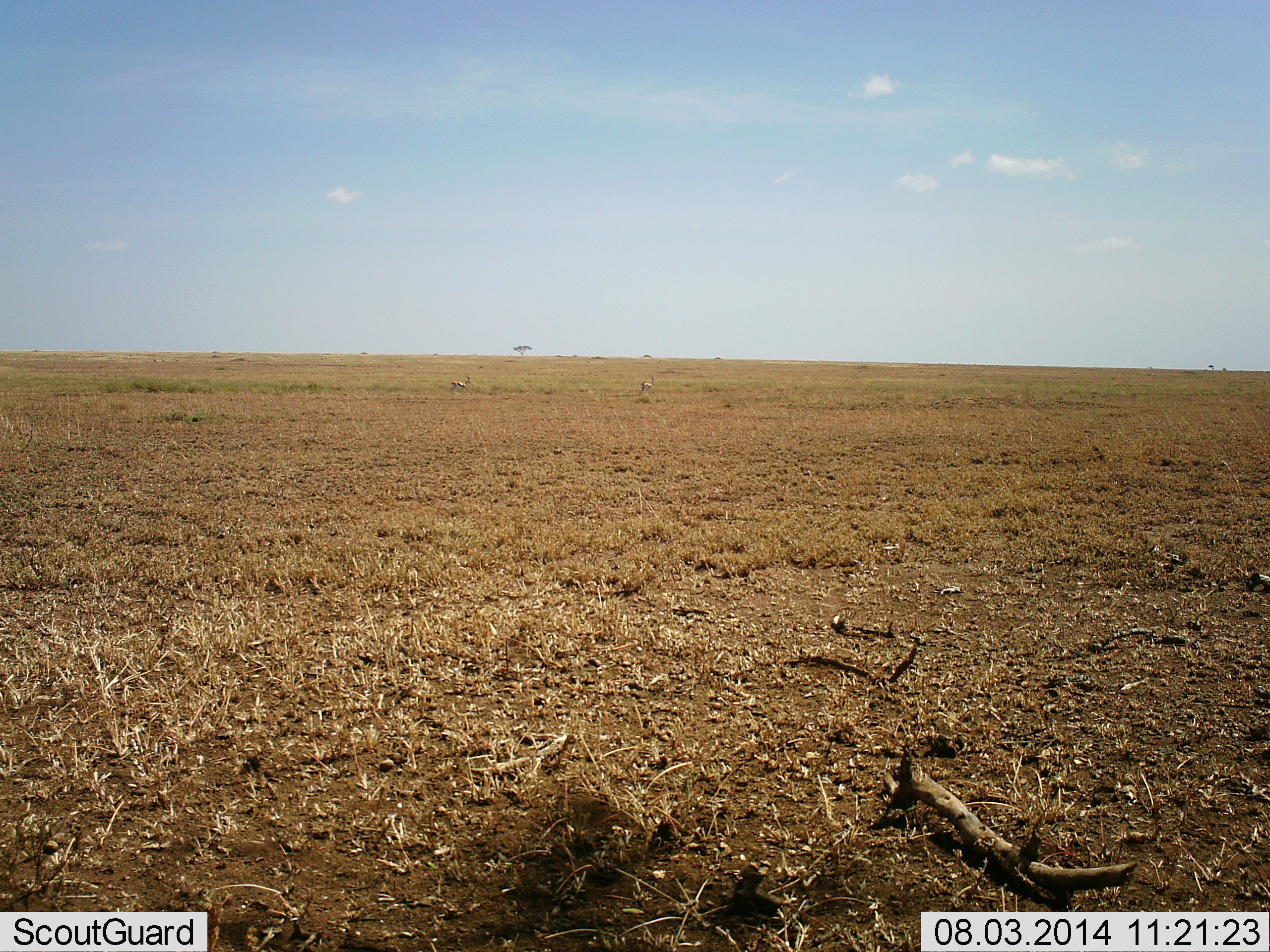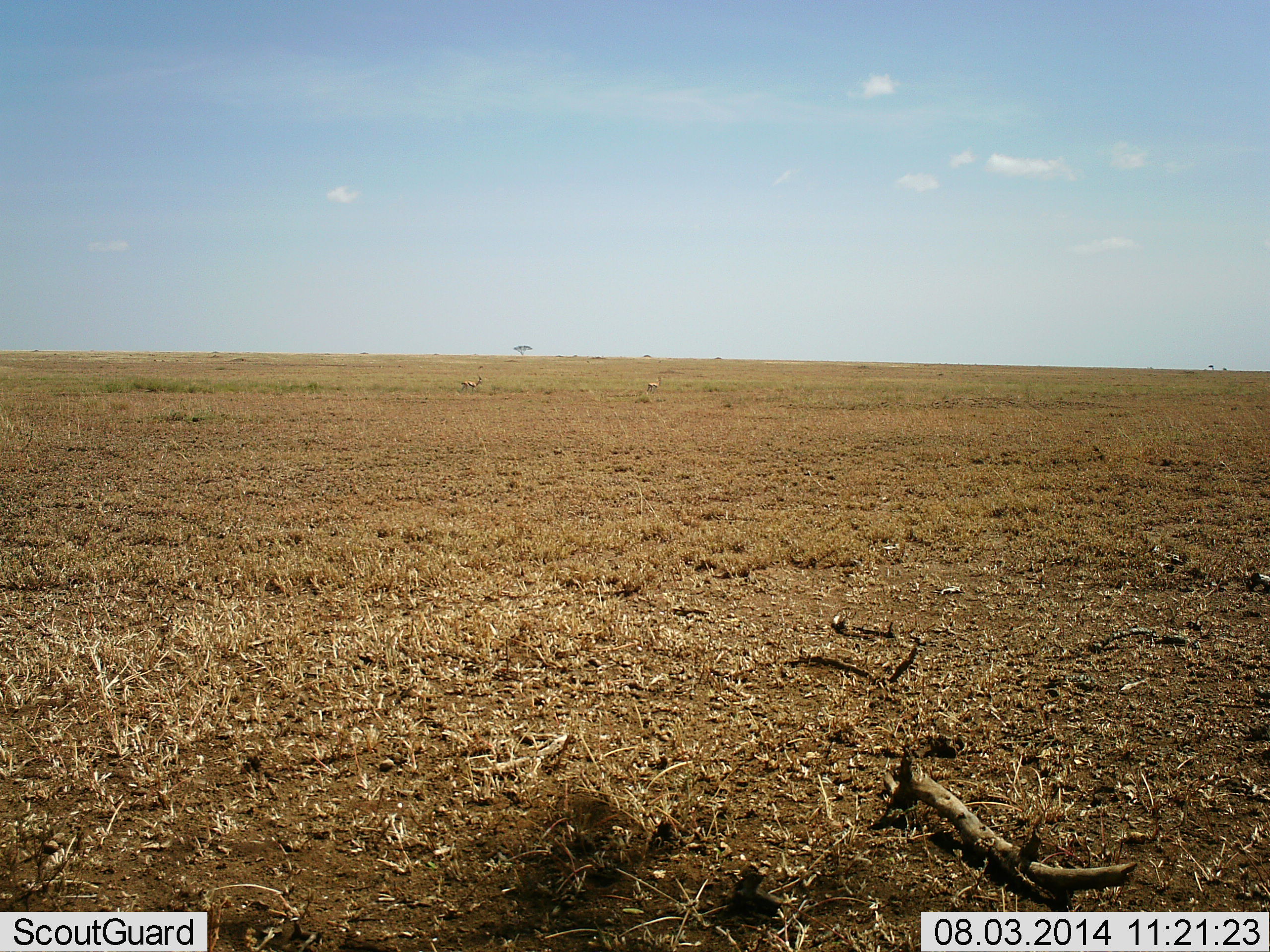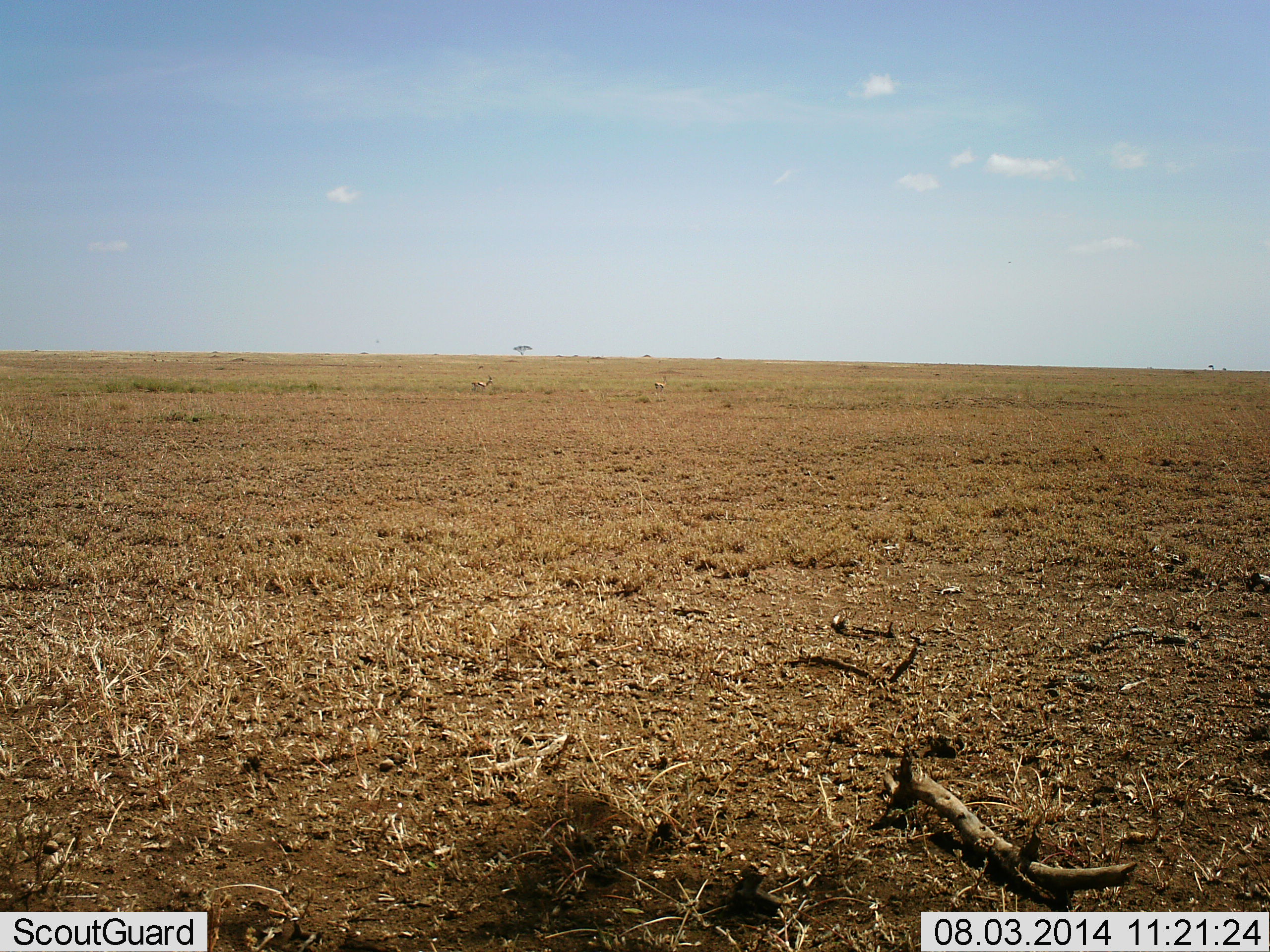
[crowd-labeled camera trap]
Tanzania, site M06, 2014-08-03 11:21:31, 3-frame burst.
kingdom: Animalia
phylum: Chordata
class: Mammalia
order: Artiodactyla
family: Bovidae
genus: Eudorcas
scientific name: Eudorcas thomsonii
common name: thomson's gazelle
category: gazellethomsons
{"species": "gazellethomsons (thomson's gazelle) (Eudorcas thomsonii)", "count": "2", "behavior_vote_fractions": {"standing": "0%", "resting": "0%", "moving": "100%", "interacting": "0%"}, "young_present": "0%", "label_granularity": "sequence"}